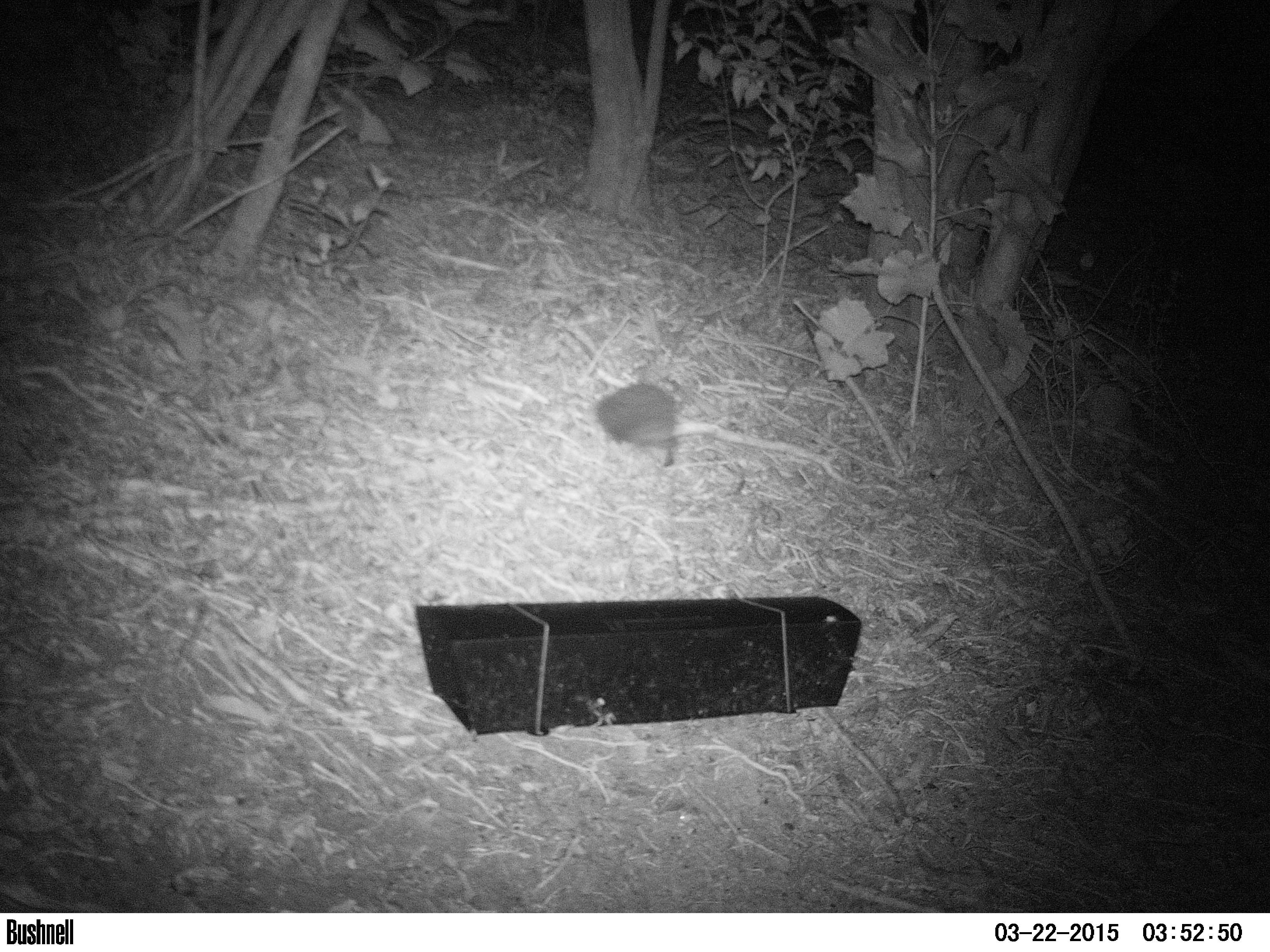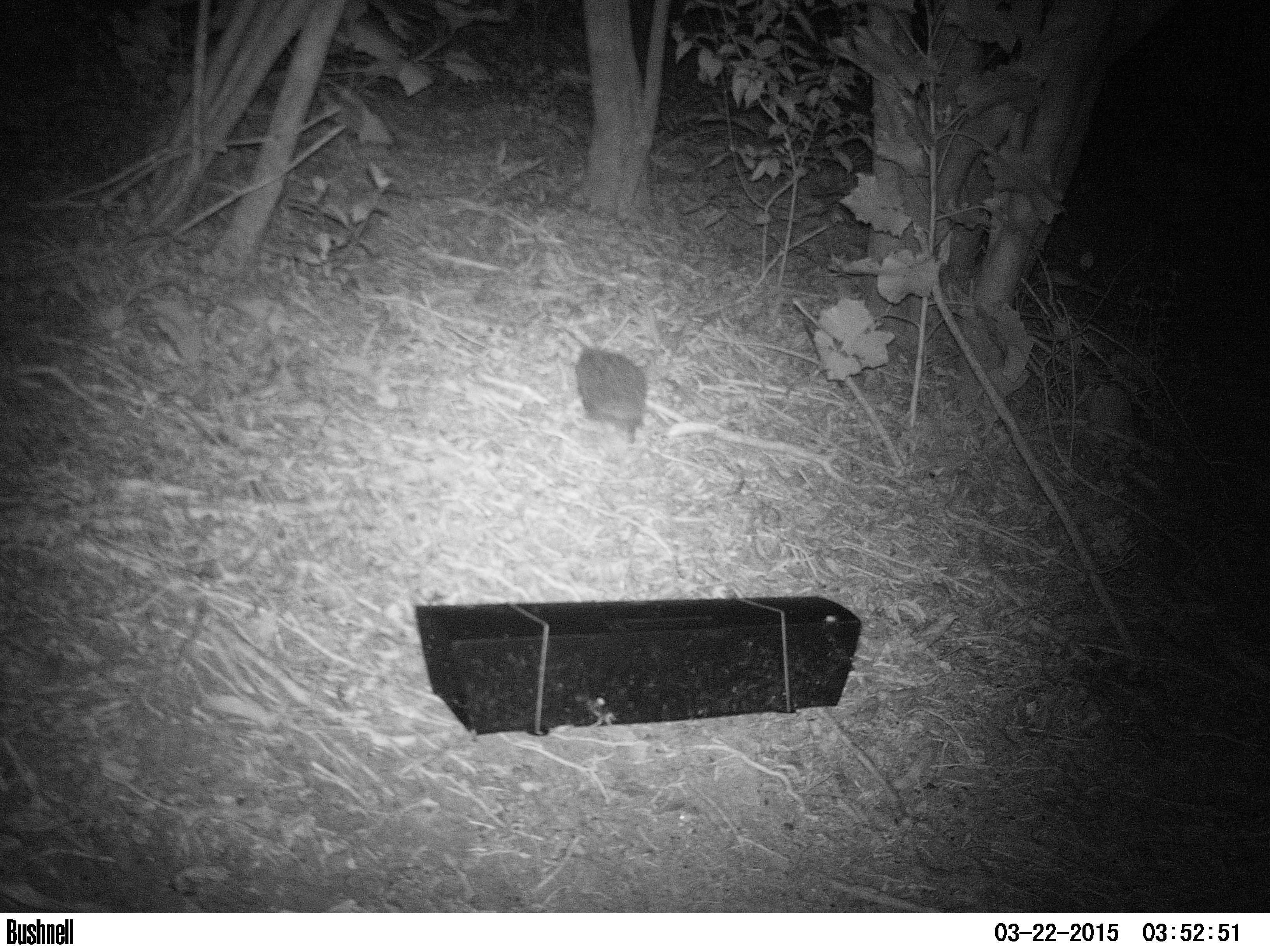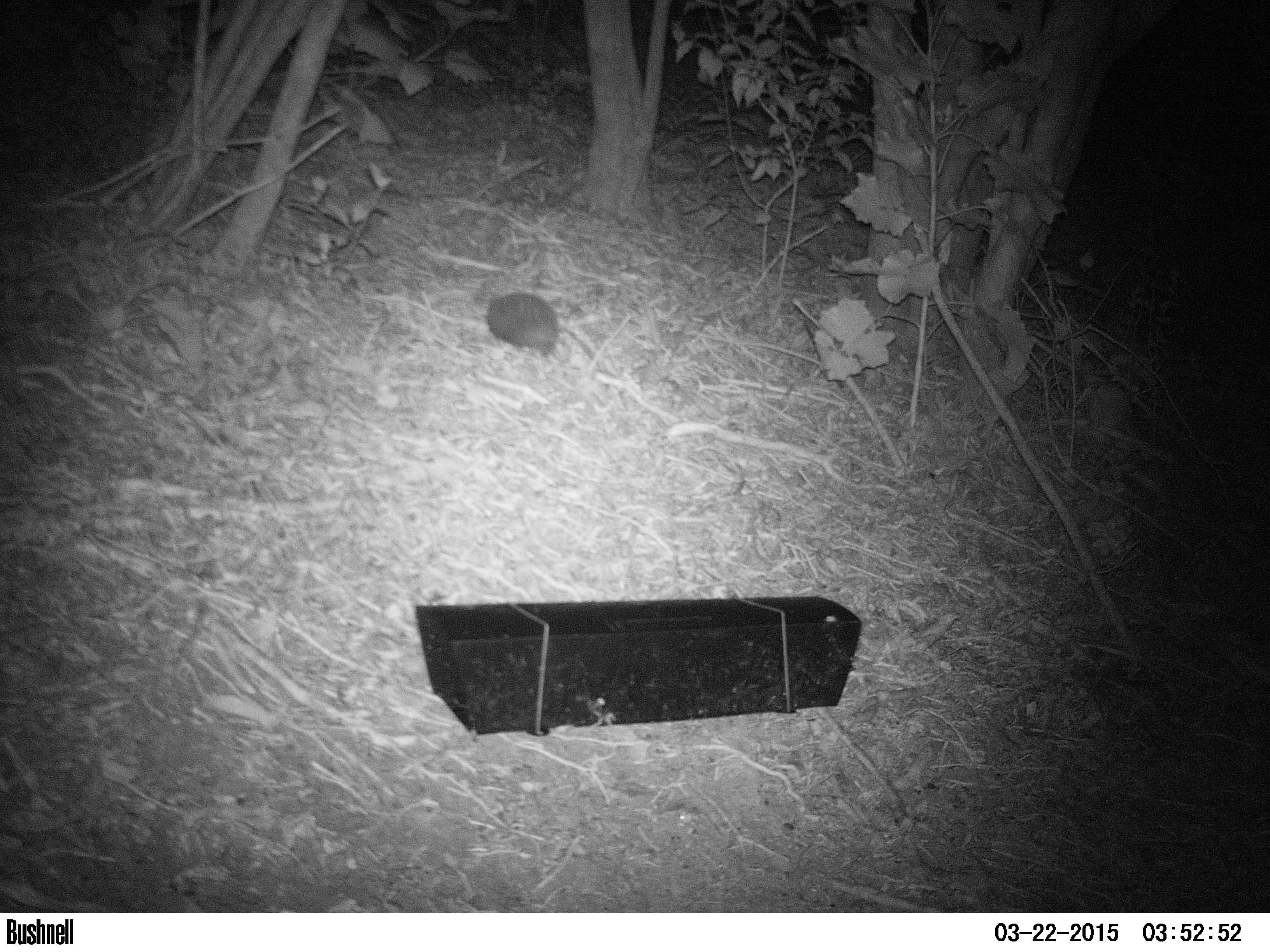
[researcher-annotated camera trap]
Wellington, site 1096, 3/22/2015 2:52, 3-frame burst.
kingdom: Animalia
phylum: Chordata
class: Mammalia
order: Eulipotyphla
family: Erinaceidae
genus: Erinaceus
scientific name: Erinaceus europaeus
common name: hedgehog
Hedgehog (Erinaceus europaeus).